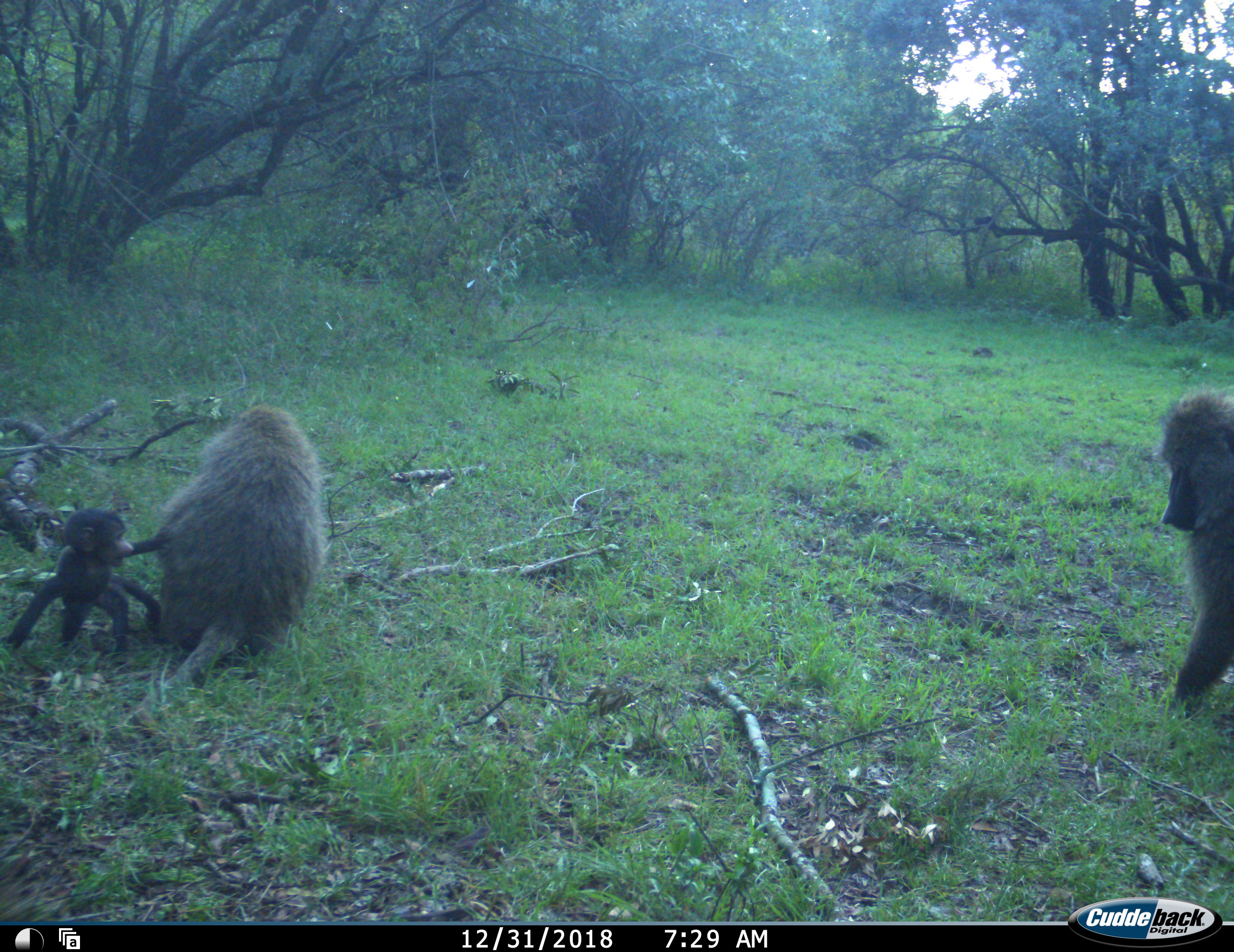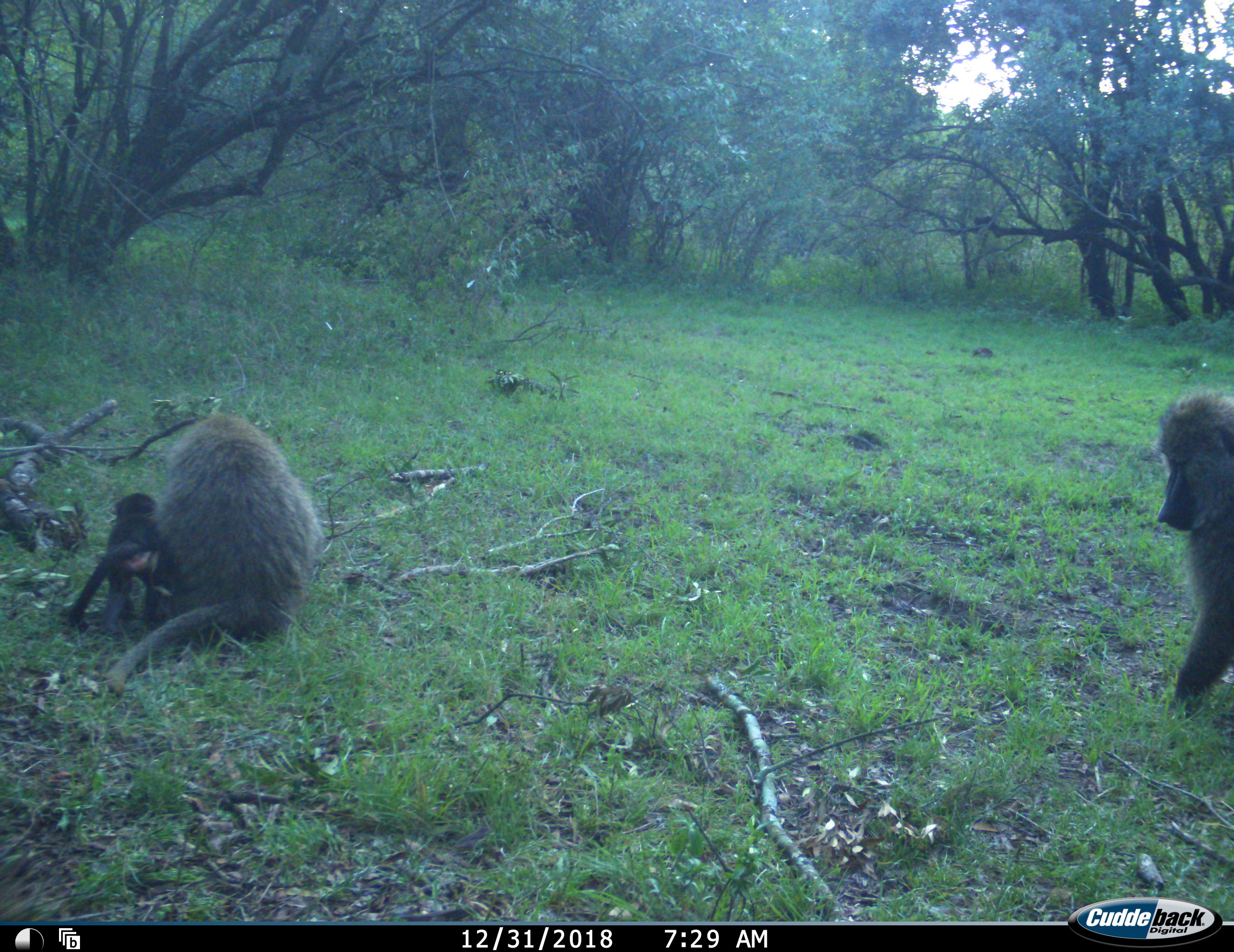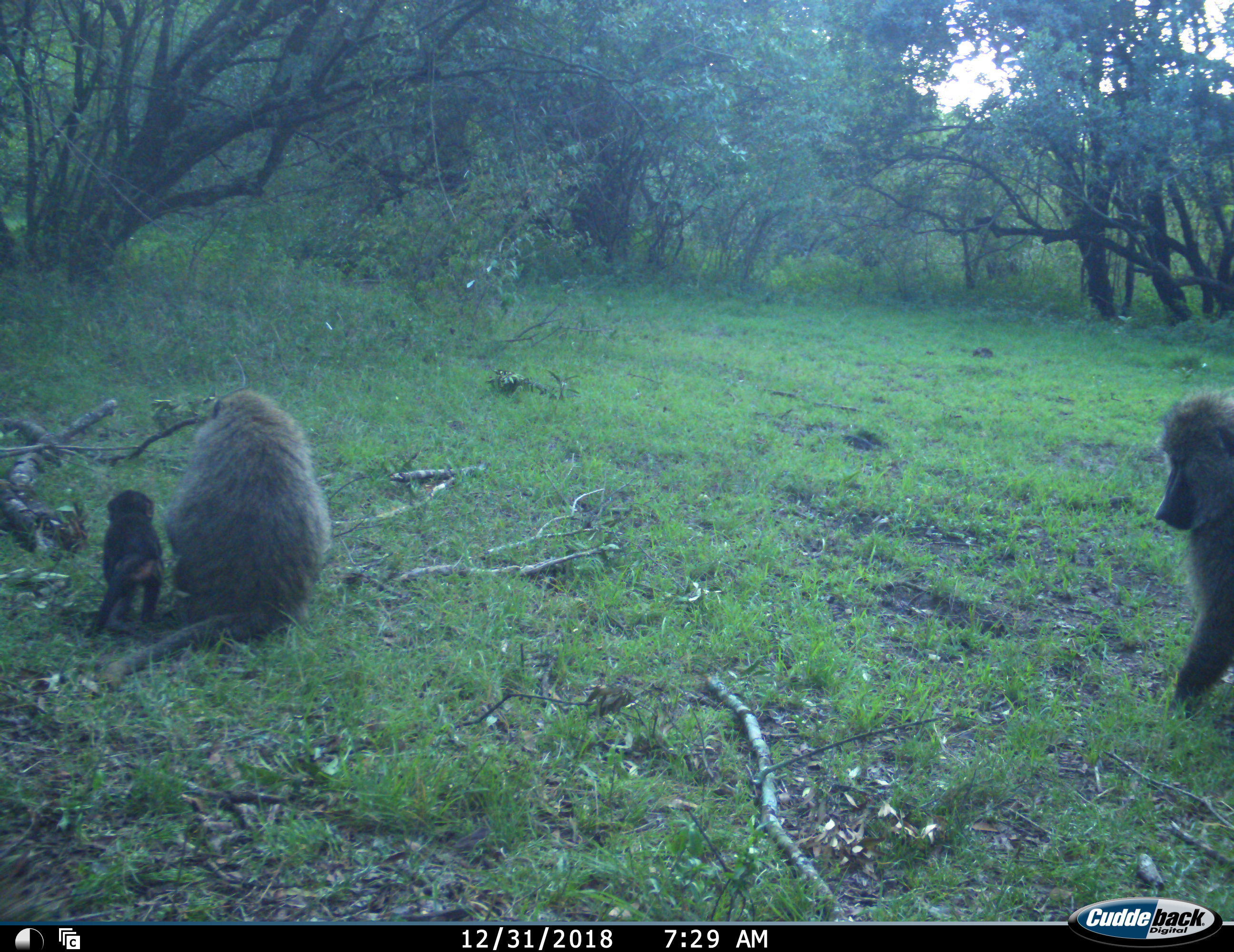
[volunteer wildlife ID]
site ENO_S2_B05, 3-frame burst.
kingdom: Animalia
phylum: Chordata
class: Mammalia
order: Primates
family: Cercopithecidae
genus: Papio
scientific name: Papio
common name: baboon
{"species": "baboon (Papio)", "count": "3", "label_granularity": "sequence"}